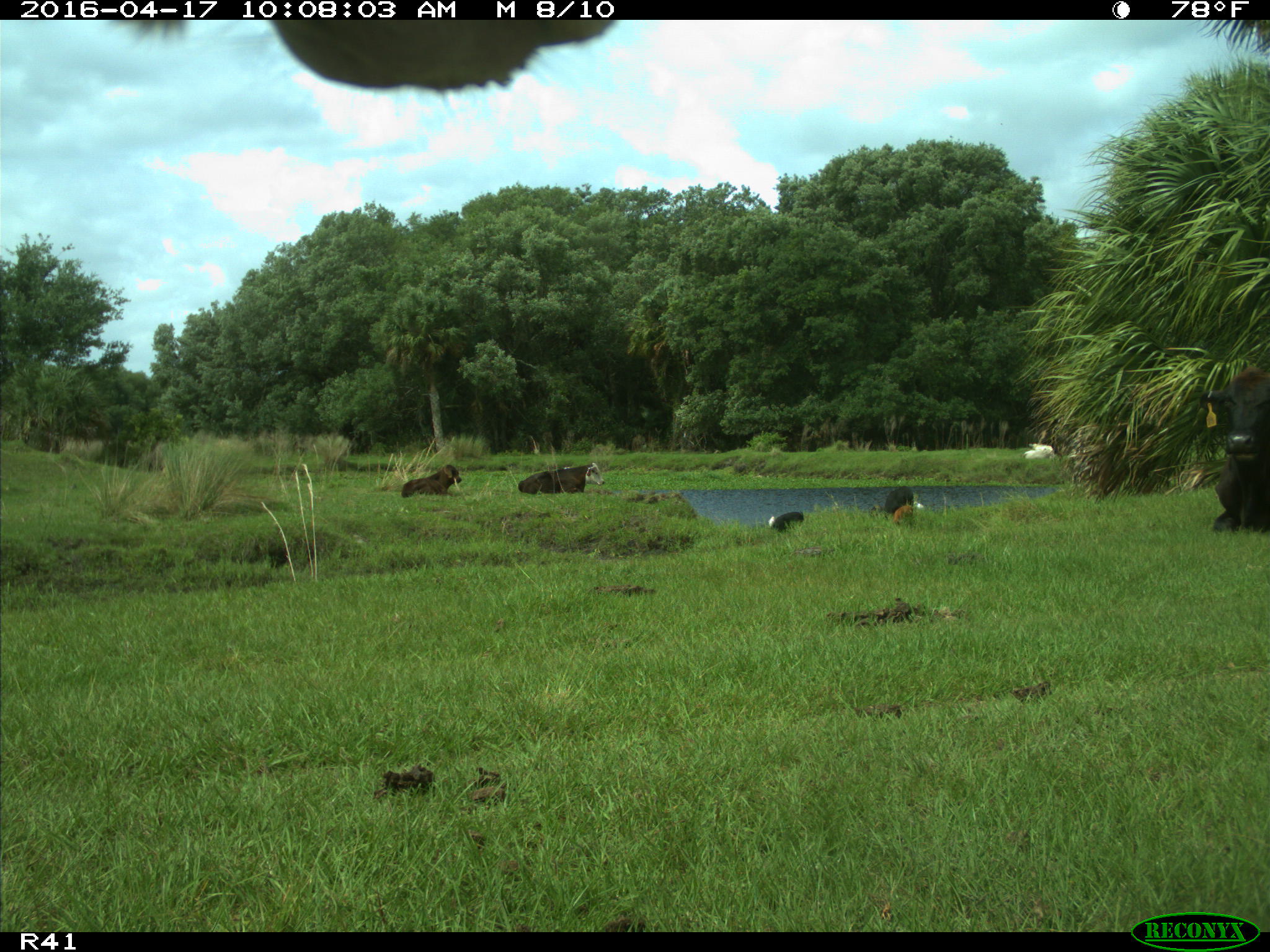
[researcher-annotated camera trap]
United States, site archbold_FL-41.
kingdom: Animalia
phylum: Chordata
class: Mammalia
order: Artiodactyla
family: Bovidae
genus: Bos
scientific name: Bos taurus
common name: domestic cow